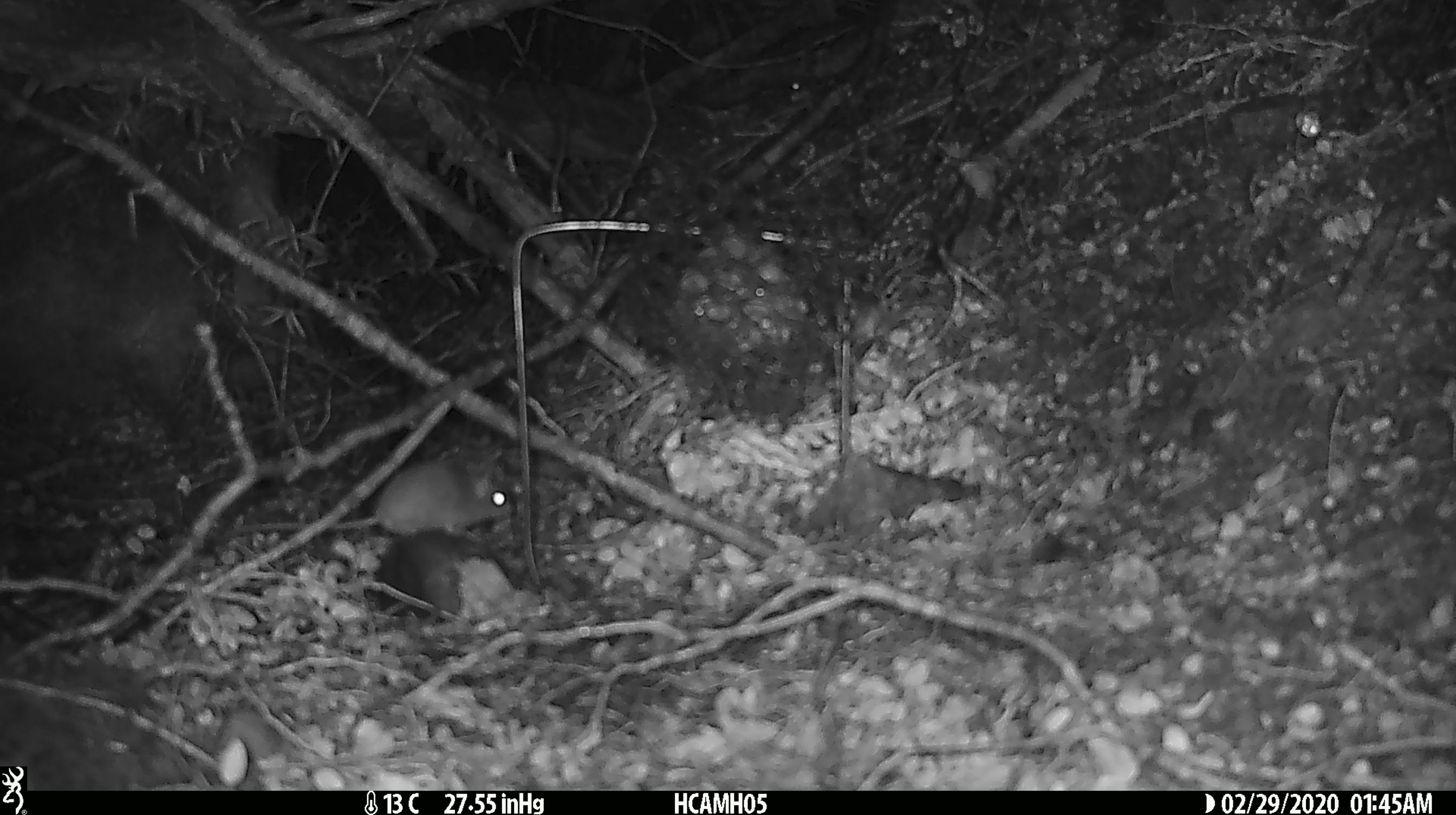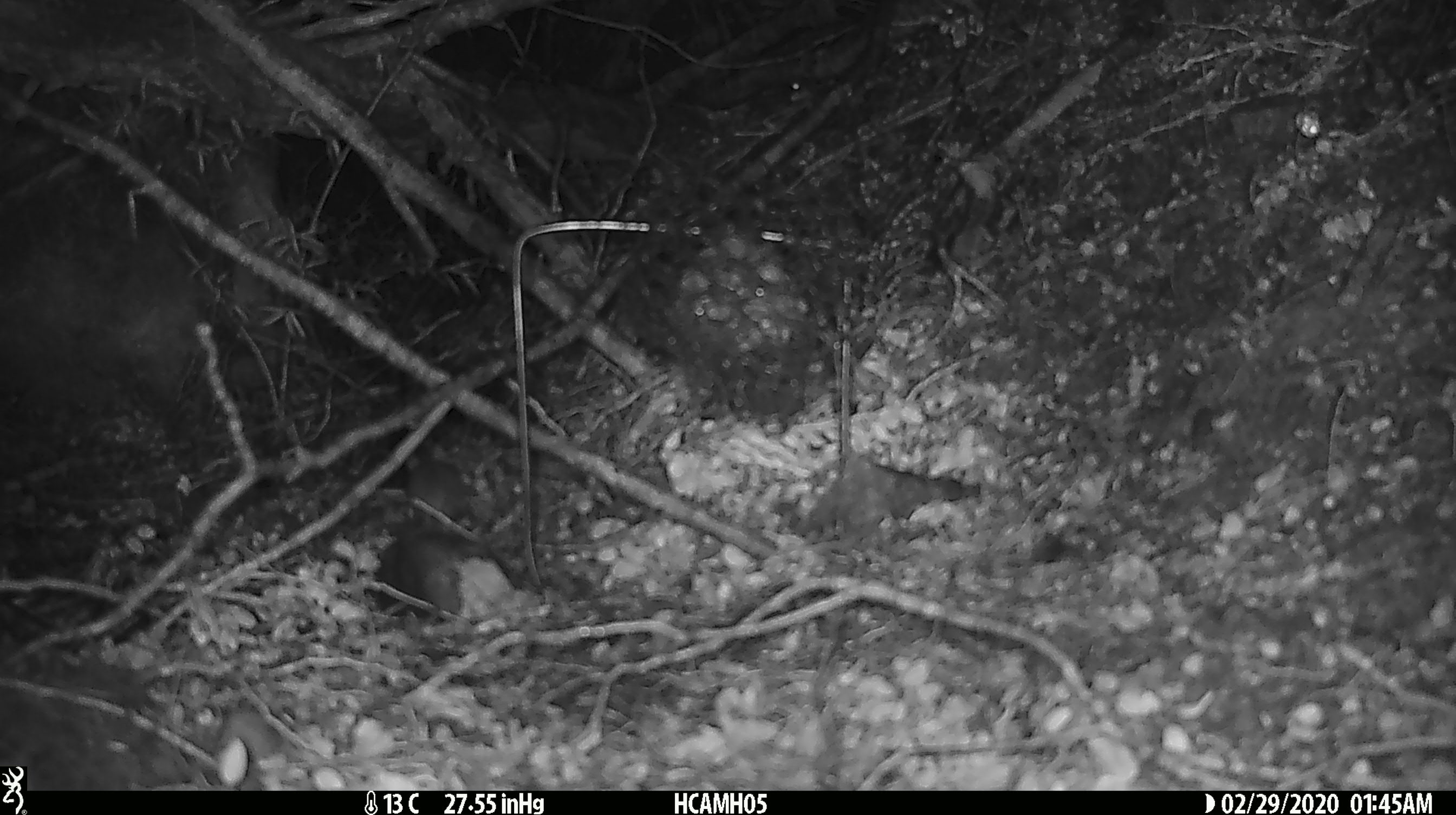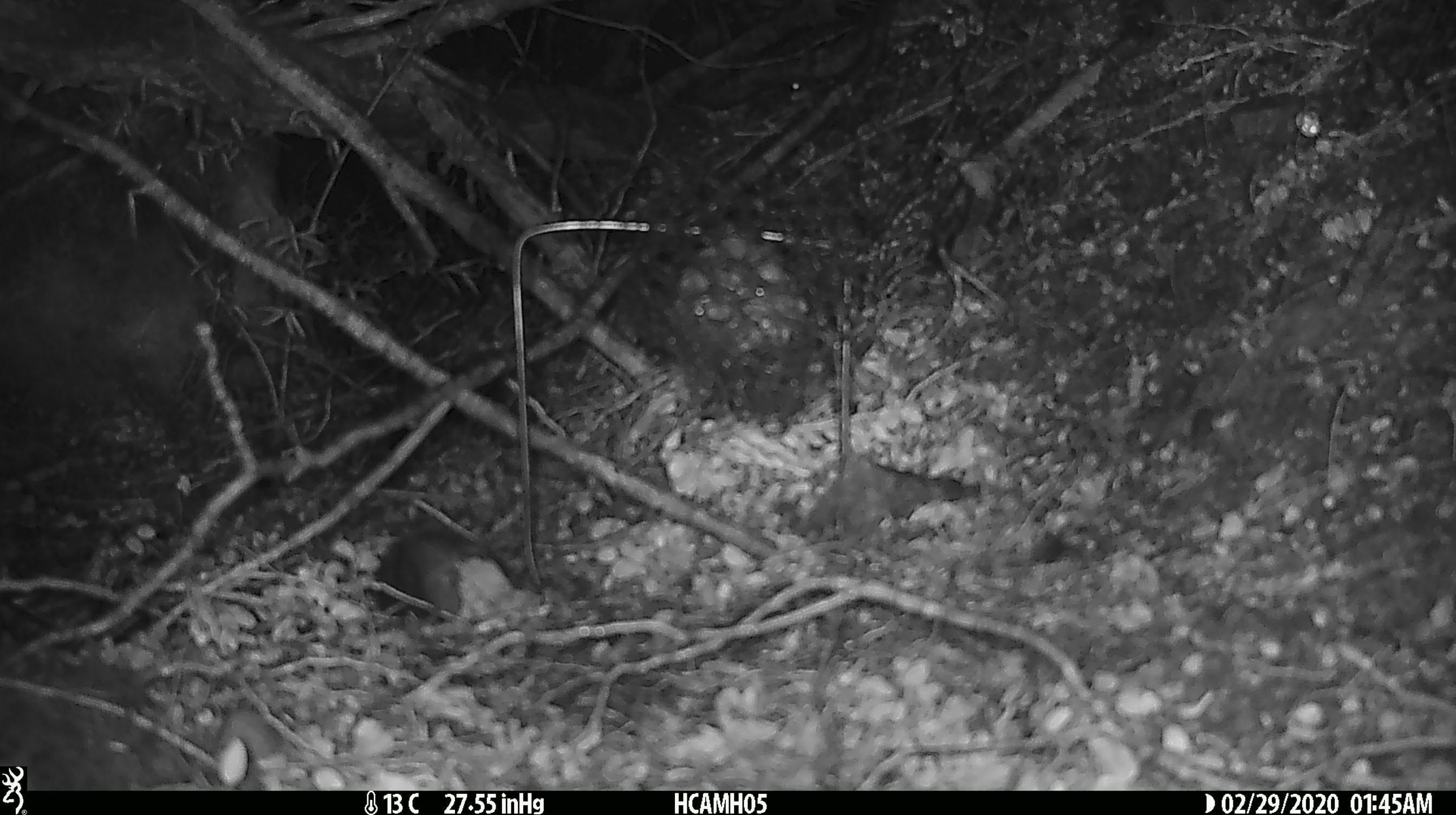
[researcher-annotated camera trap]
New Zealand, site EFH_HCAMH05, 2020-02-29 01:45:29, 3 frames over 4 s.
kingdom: Animalia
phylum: Chordata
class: Mammalia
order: Rodentia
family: Muridae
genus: Mus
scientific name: Mus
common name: mouse